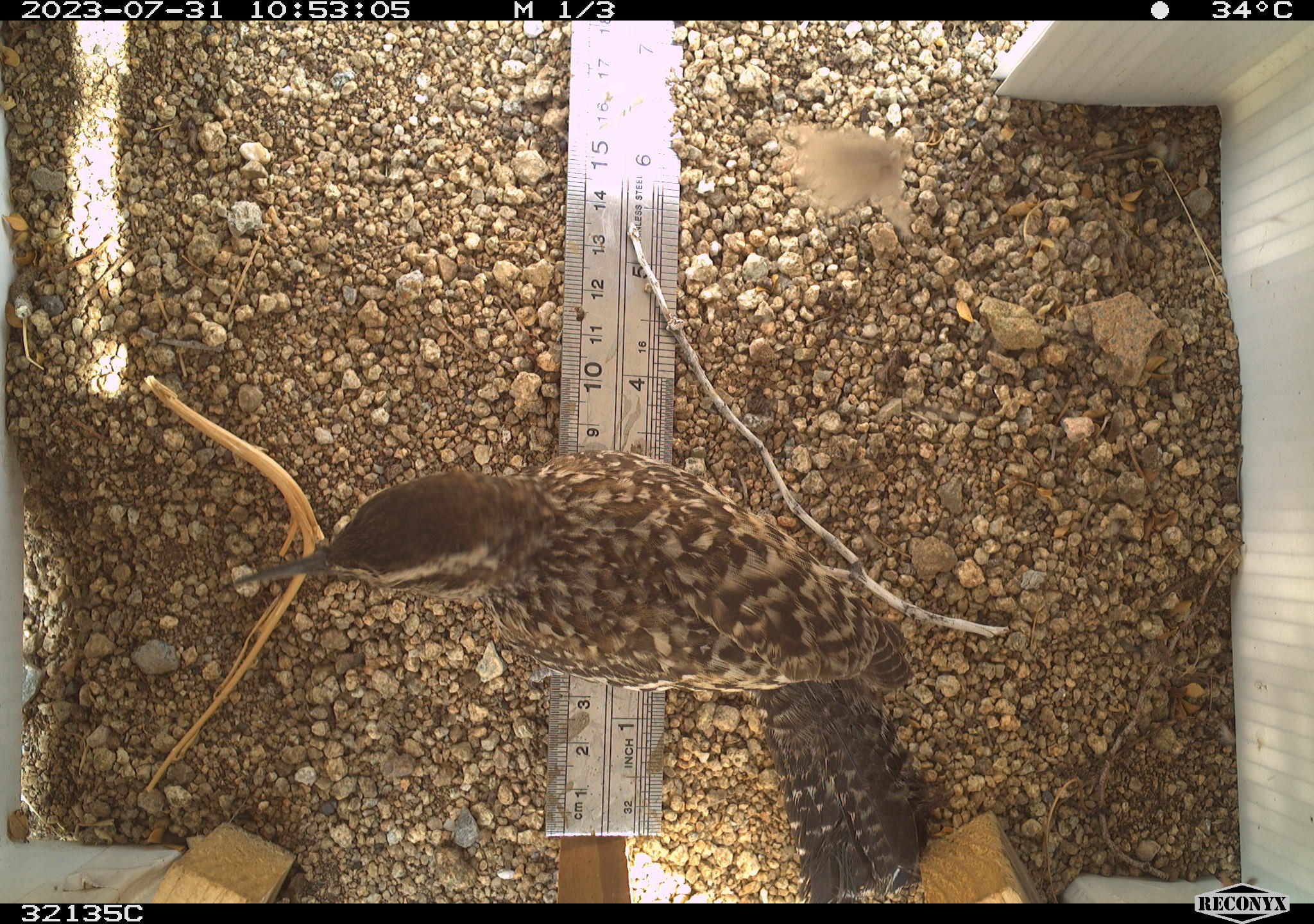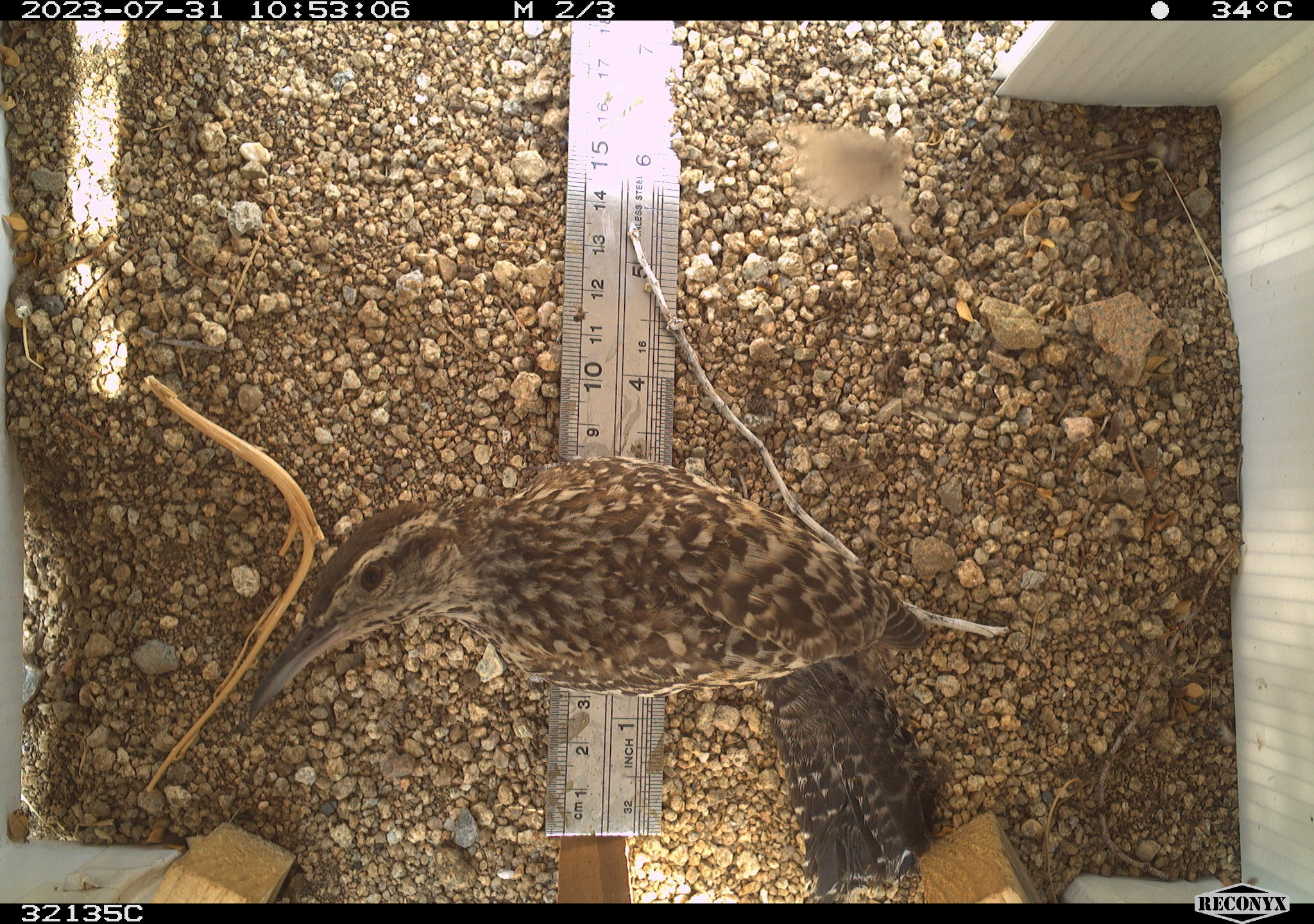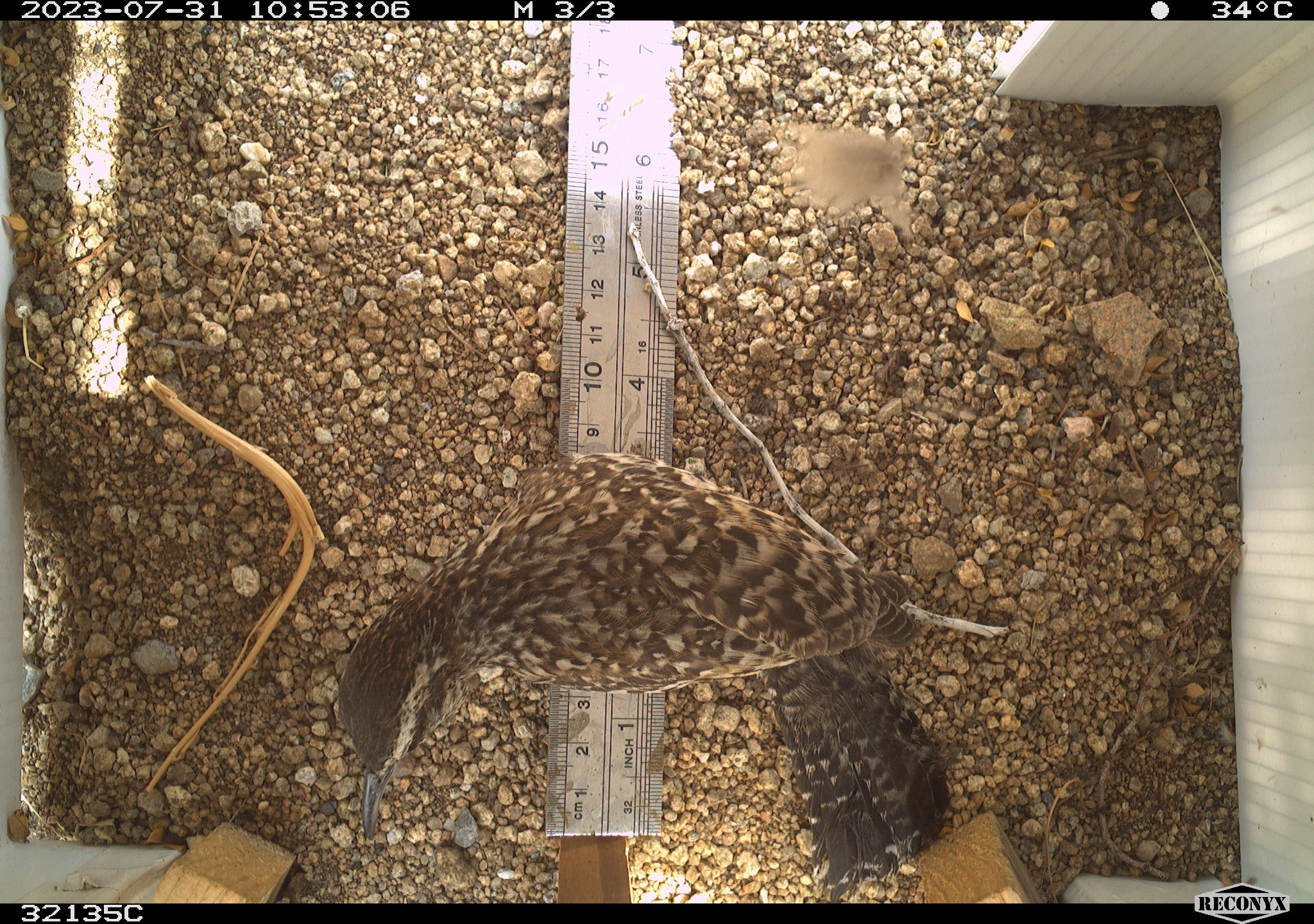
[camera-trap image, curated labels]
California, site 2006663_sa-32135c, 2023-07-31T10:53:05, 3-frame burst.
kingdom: Animalia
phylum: Chordata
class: Aves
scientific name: Aves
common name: bird